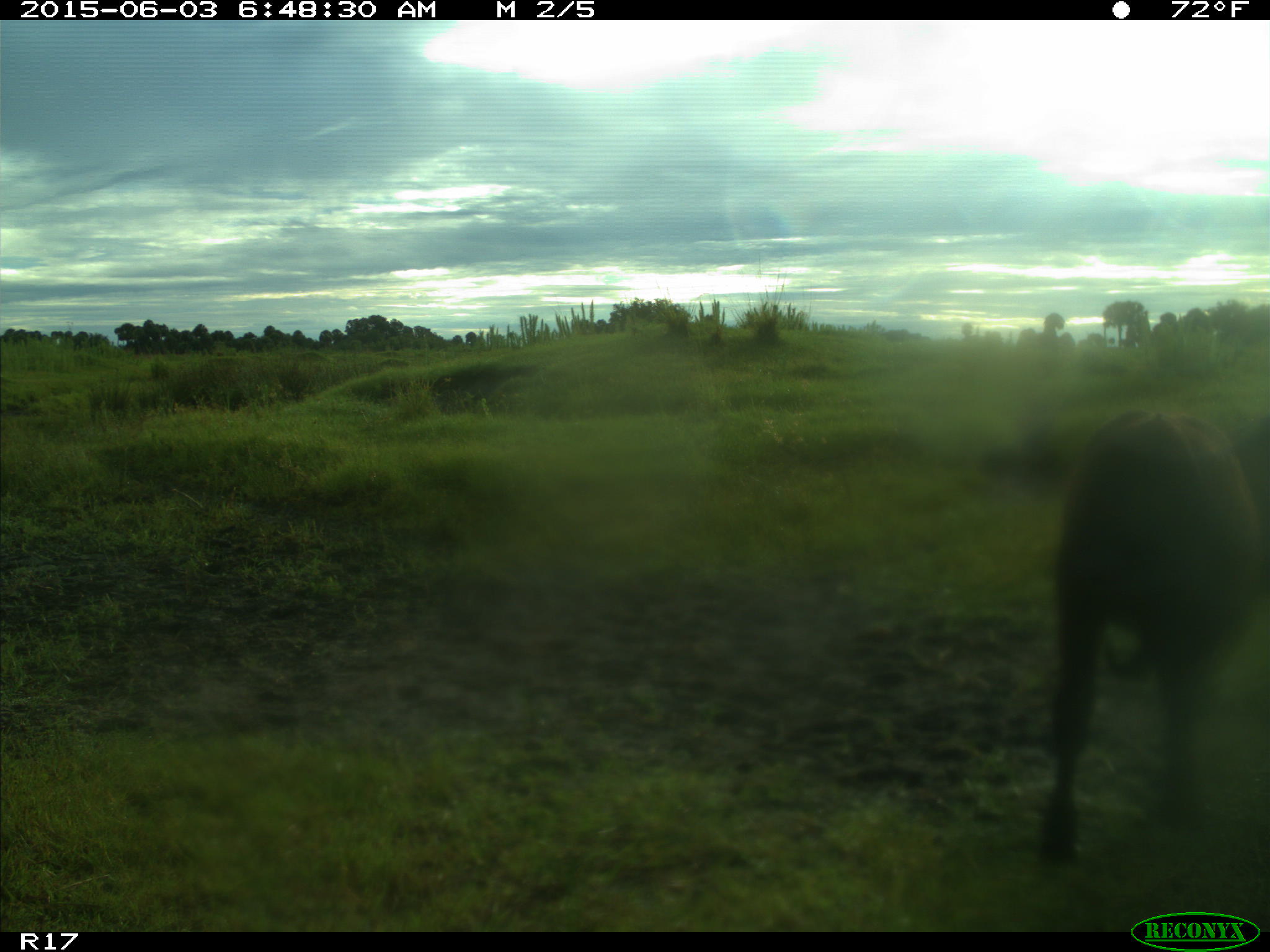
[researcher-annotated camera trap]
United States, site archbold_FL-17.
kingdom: Animalia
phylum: Chordata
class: Mammalia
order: Artiodactyla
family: Bovidae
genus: Bos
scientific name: Bos taurus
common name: domestic cow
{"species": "Bos taurus (domestic cow)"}